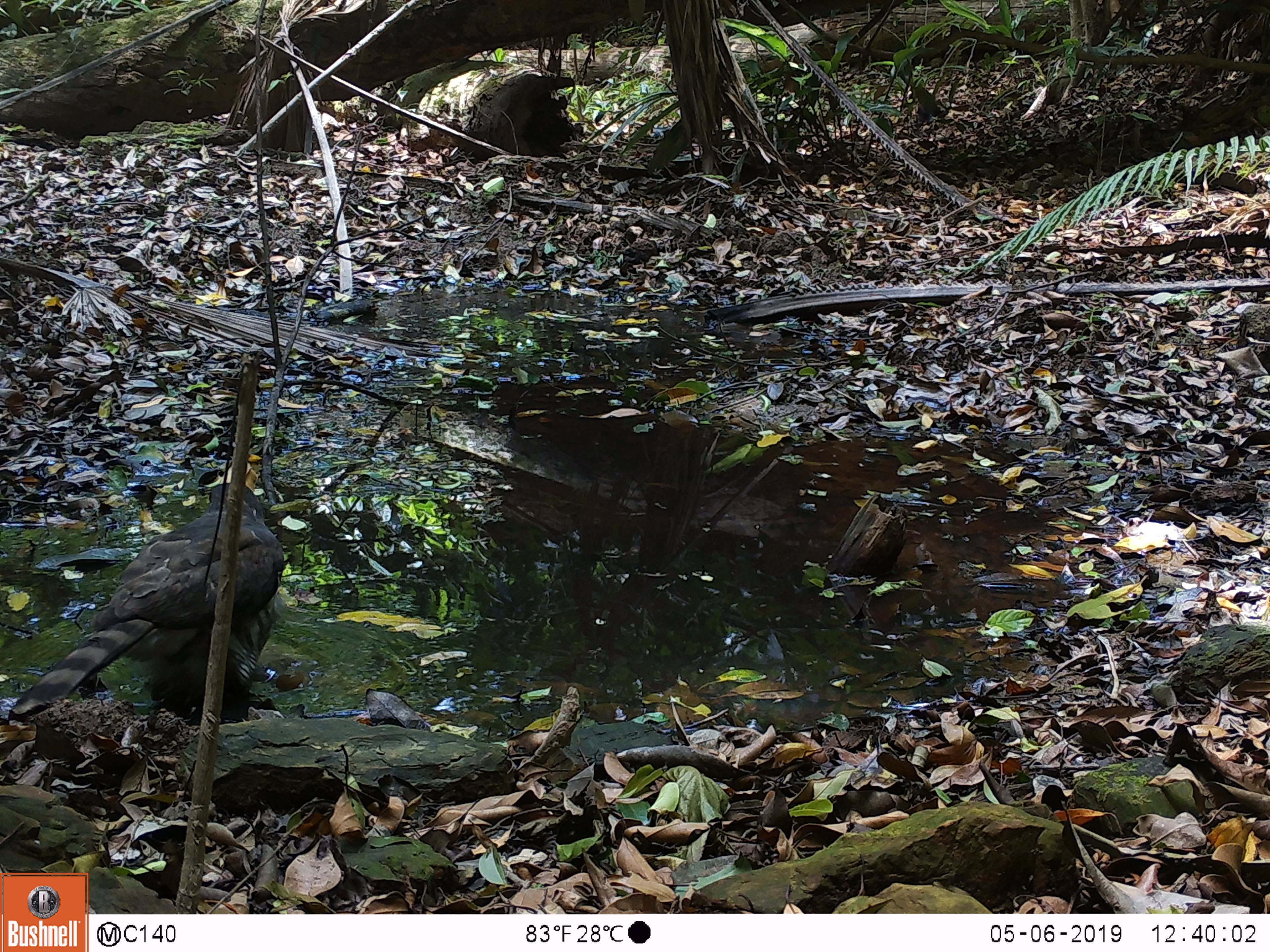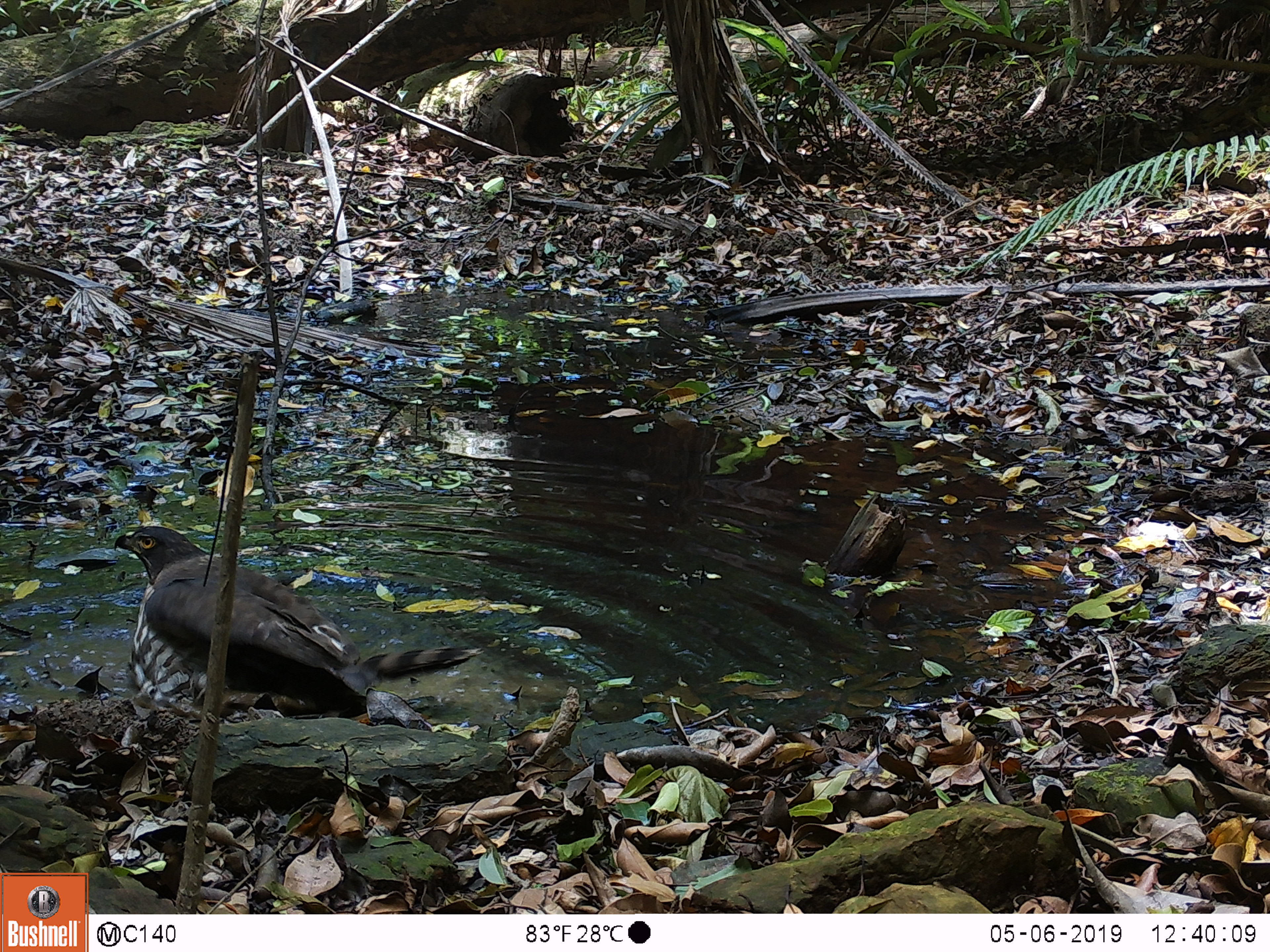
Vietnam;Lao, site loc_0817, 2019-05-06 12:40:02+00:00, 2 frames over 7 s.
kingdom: Animalia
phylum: Chordata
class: Aves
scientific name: Aves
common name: bird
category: unidentified bird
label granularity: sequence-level